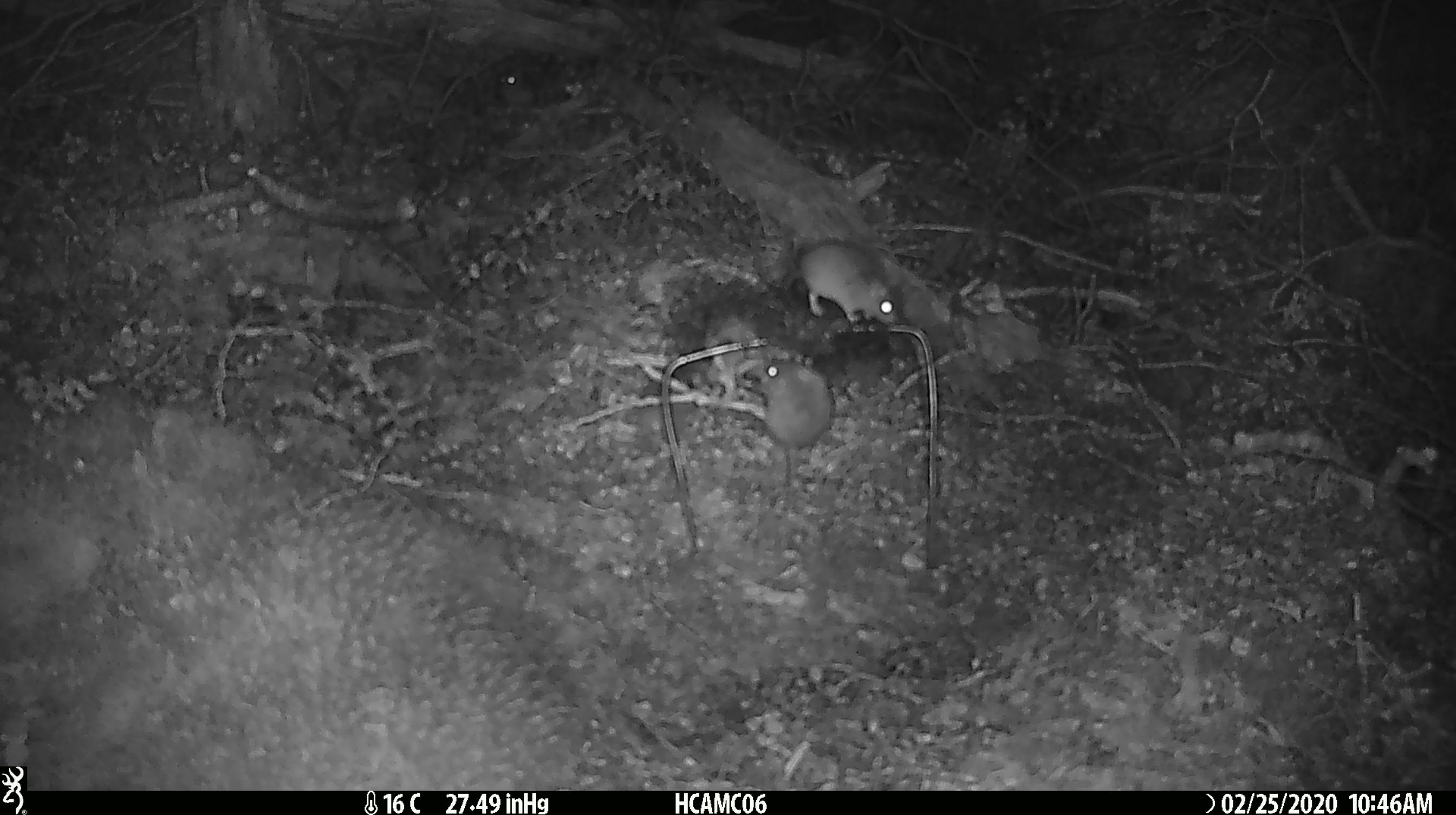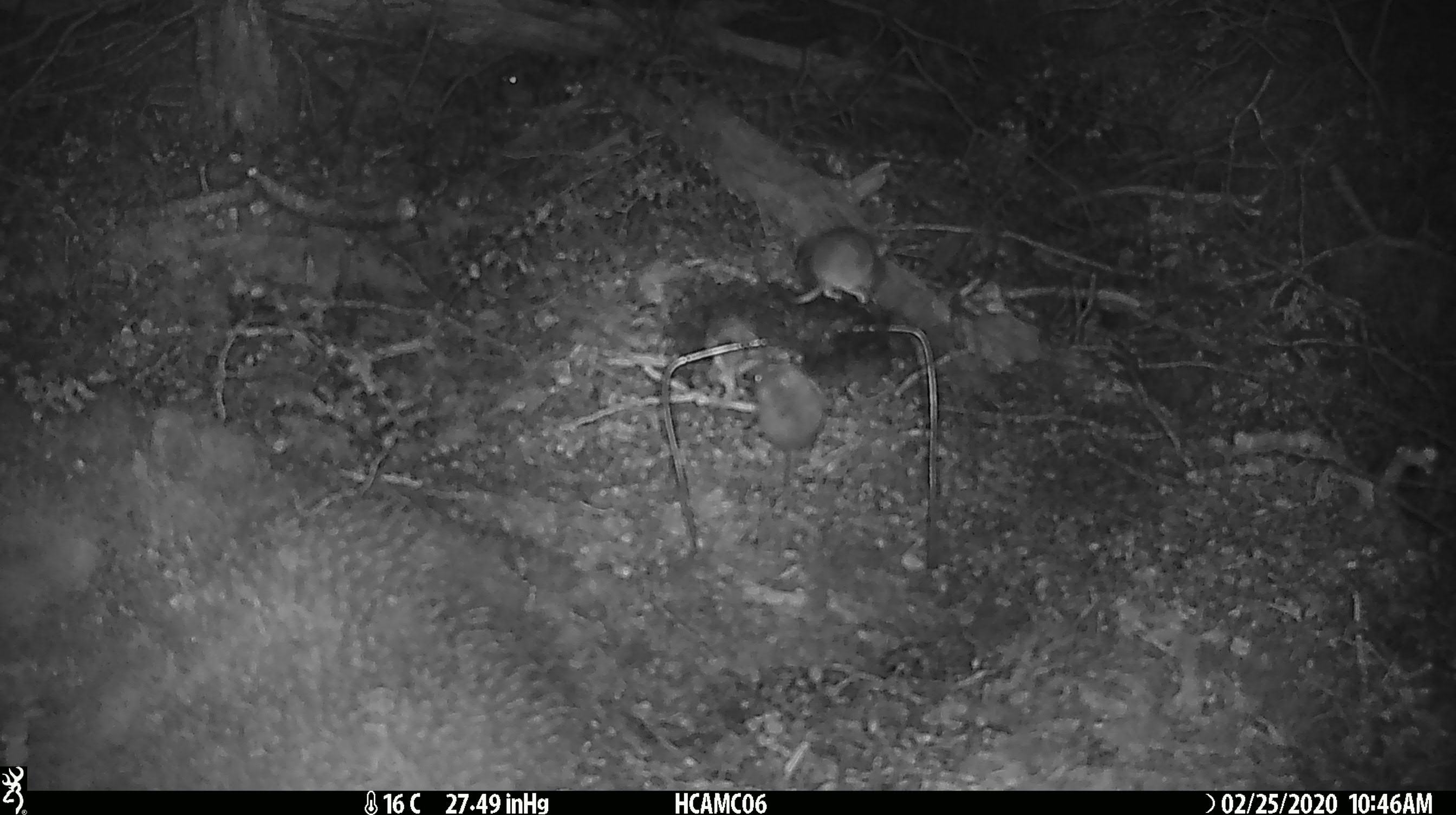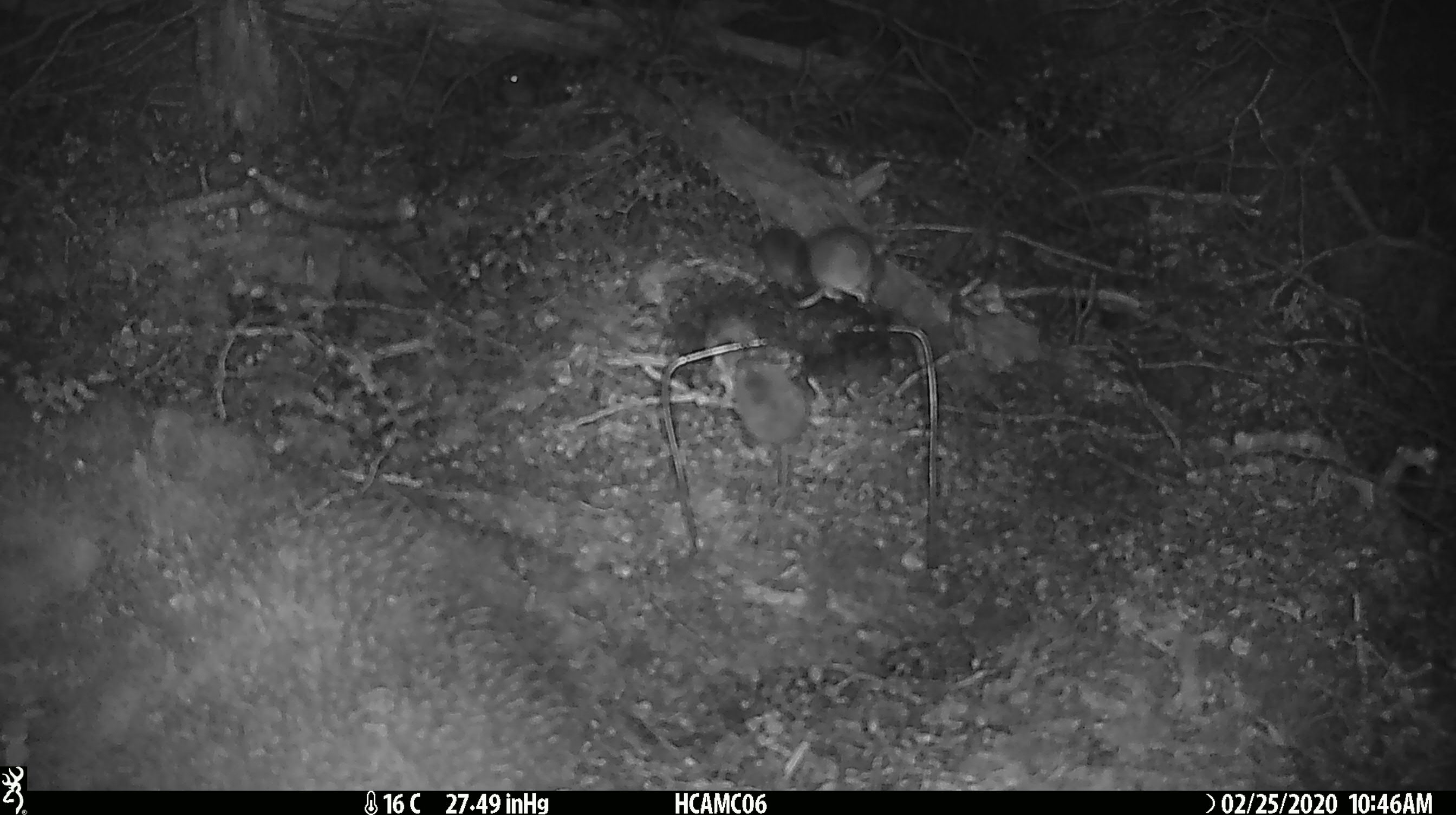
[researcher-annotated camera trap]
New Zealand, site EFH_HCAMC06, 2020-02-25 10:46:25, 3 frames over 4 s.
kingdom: Animalia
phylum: Chordata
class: Mammalia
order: Rodentia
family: Muridae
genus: Mus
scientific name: Mus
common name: mouse